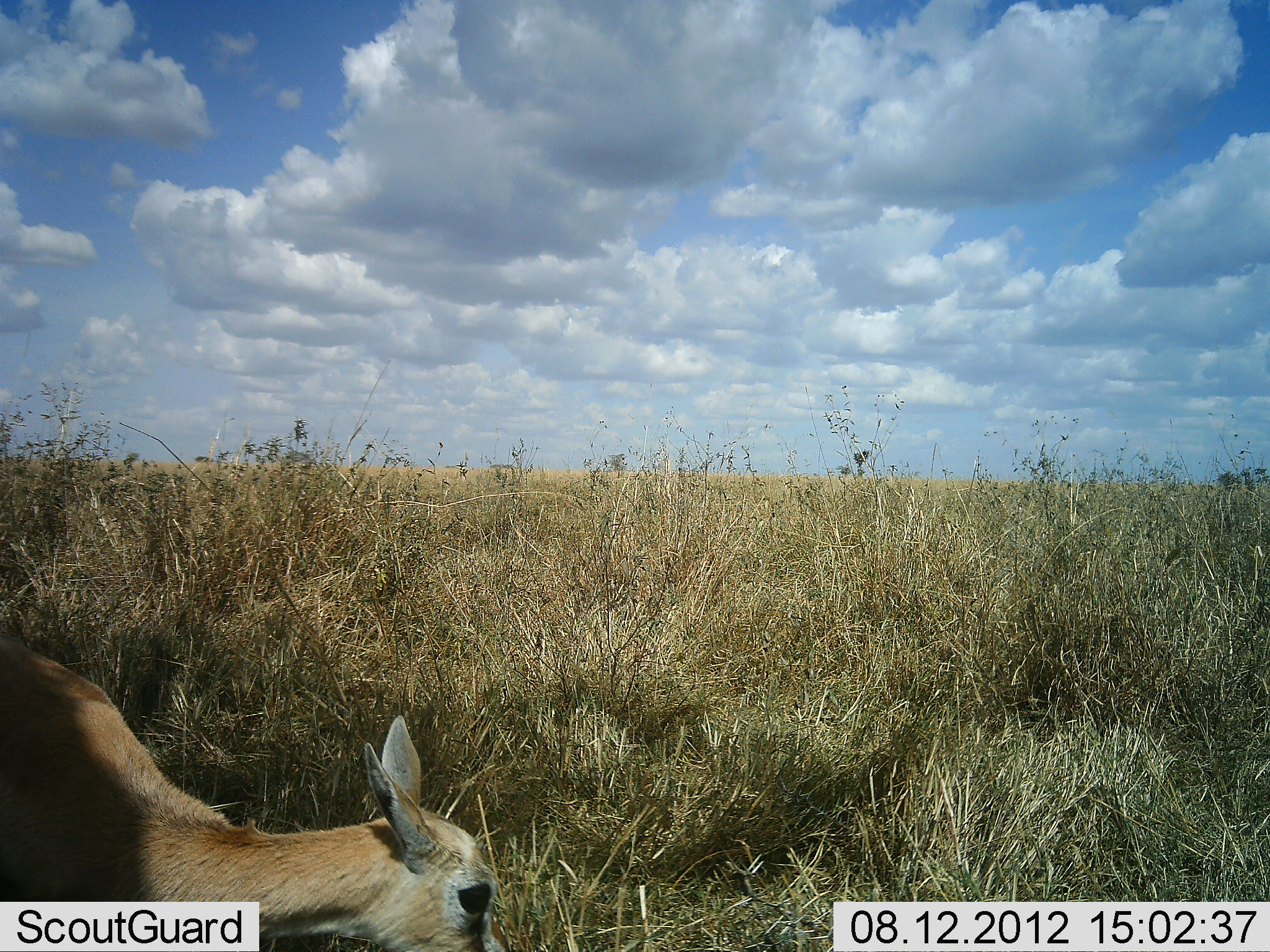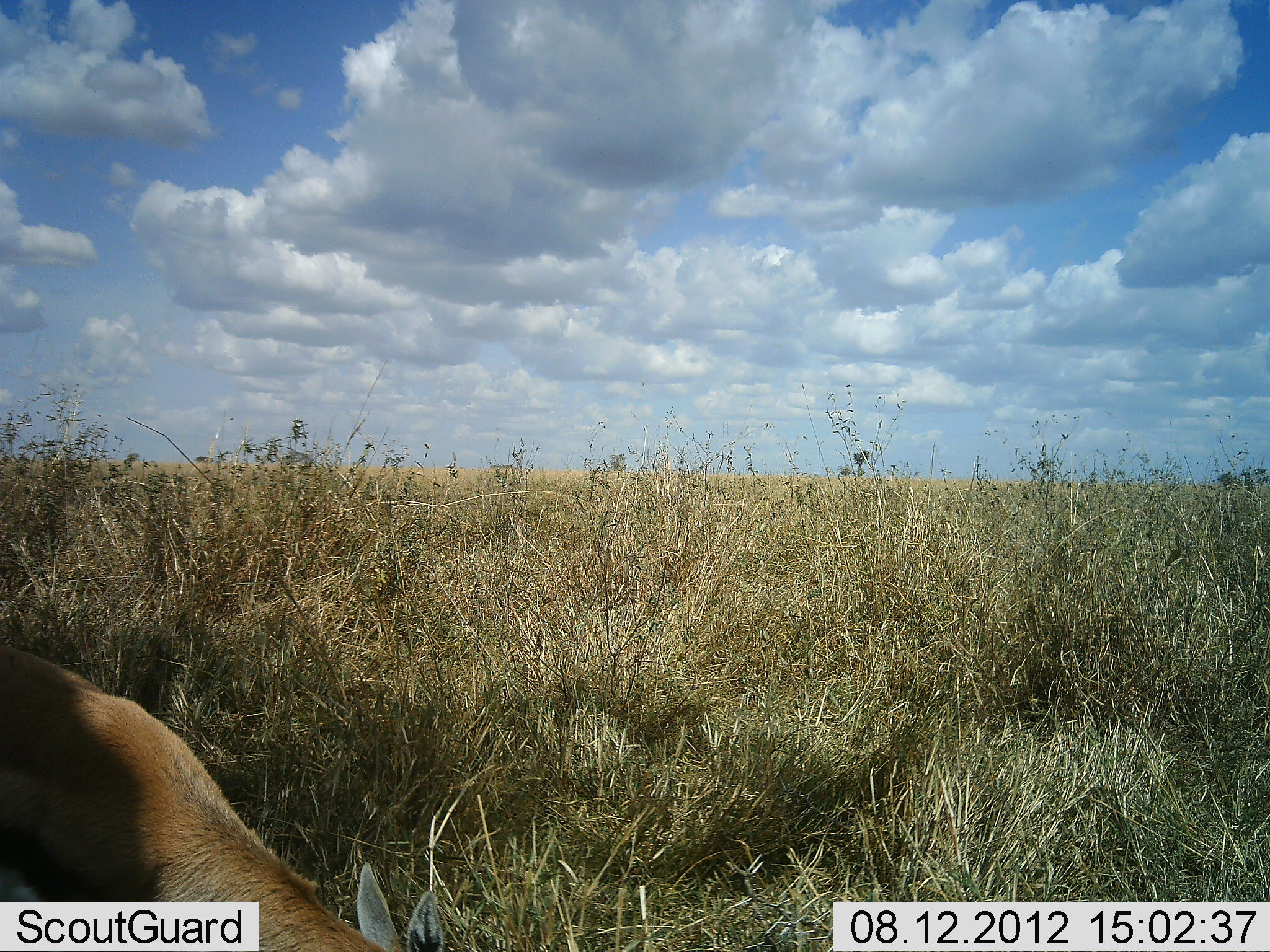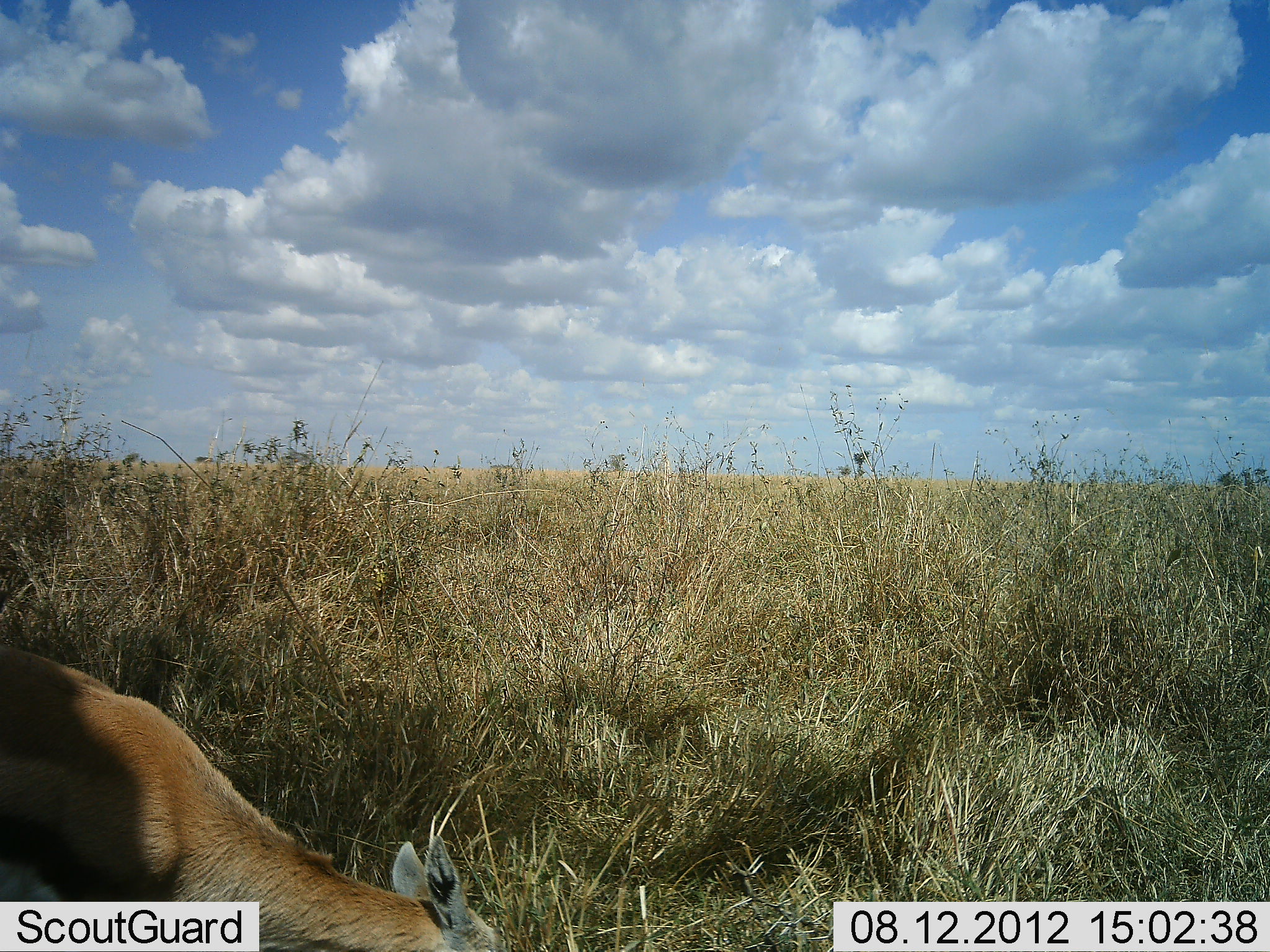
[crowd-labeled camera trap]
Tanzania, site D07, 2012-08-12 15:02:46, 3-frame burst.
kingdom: Animalia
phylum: Chordata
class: Mammalia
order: Artiodactyla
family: Bovidae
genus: Eudorcas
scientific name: Eudorcas thomsonii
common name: thomson's gazelle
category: gazellethomsons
Gazellethomsons (thomson's gazelle) (Eudorcas thomsonii), count 1. Behavior (volunteer vote fractions): standing 0%, resting 0%, moving 0%, interacting 0%. Young present (vote fraction): 10%. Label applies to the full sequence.